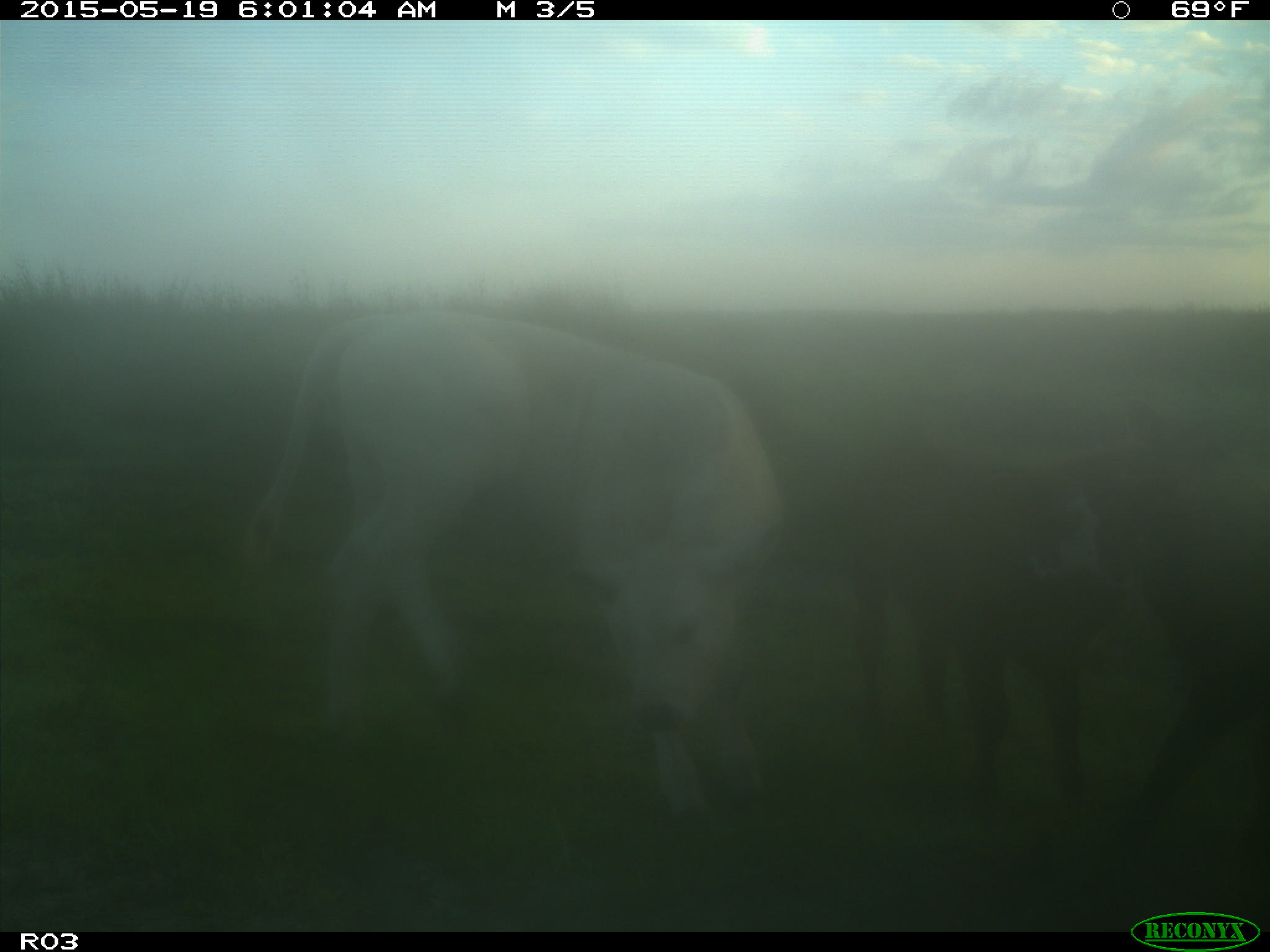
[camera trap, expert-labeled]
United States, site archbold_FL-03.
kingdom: Animalia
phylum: Chordata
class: Mammalia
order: Artiodactyla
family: Bovidae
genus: Bos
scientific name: Bos taurus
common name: domestic cow